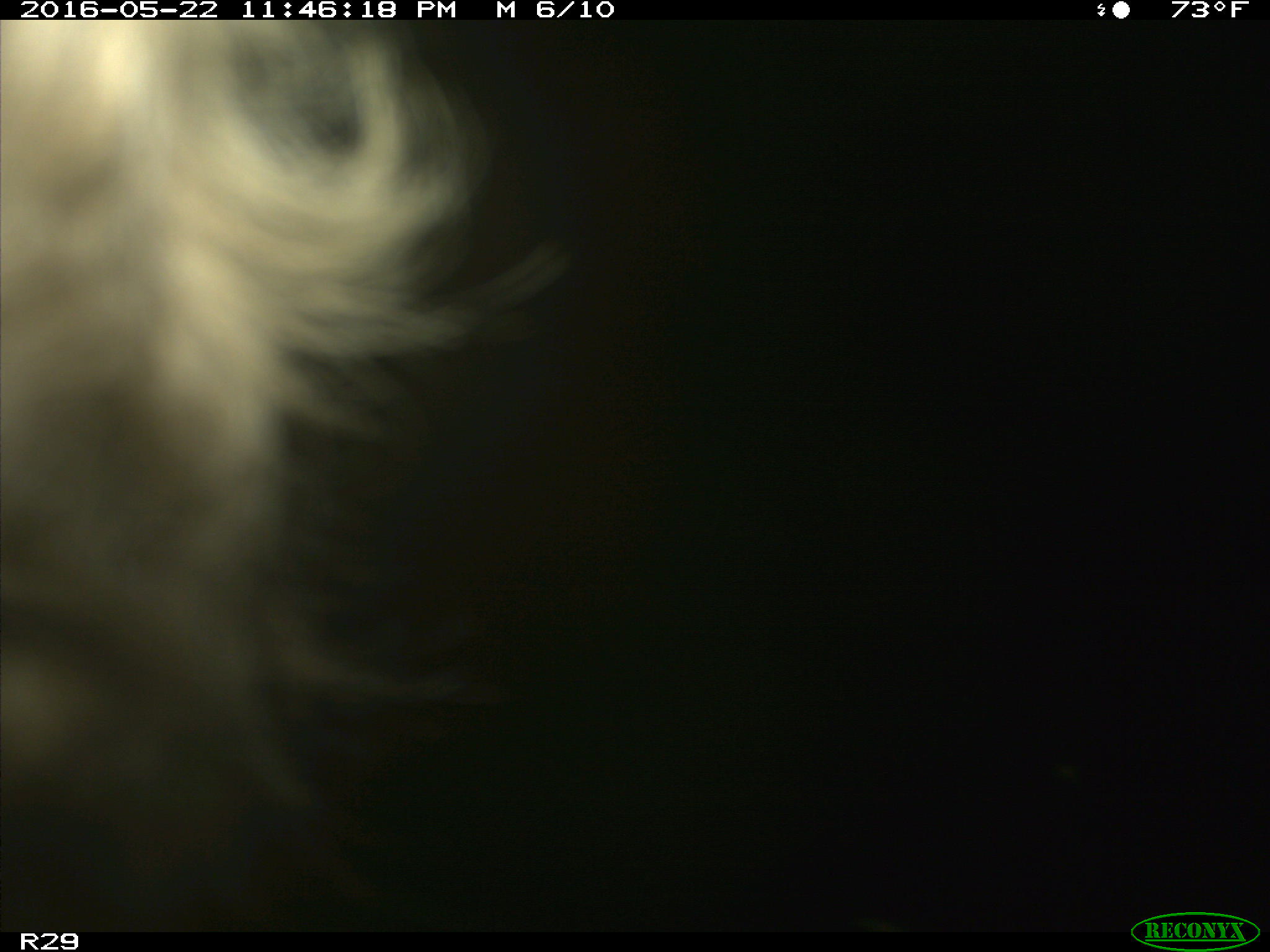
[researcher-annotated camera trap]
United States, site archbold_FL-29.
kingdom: Animalia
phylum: Chordata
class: Mammalia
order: Artiodactyla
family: Bovidae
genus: Bos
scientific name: Bos taurus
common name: domestic cow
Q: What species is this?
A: Bos taurus (domestic cow).